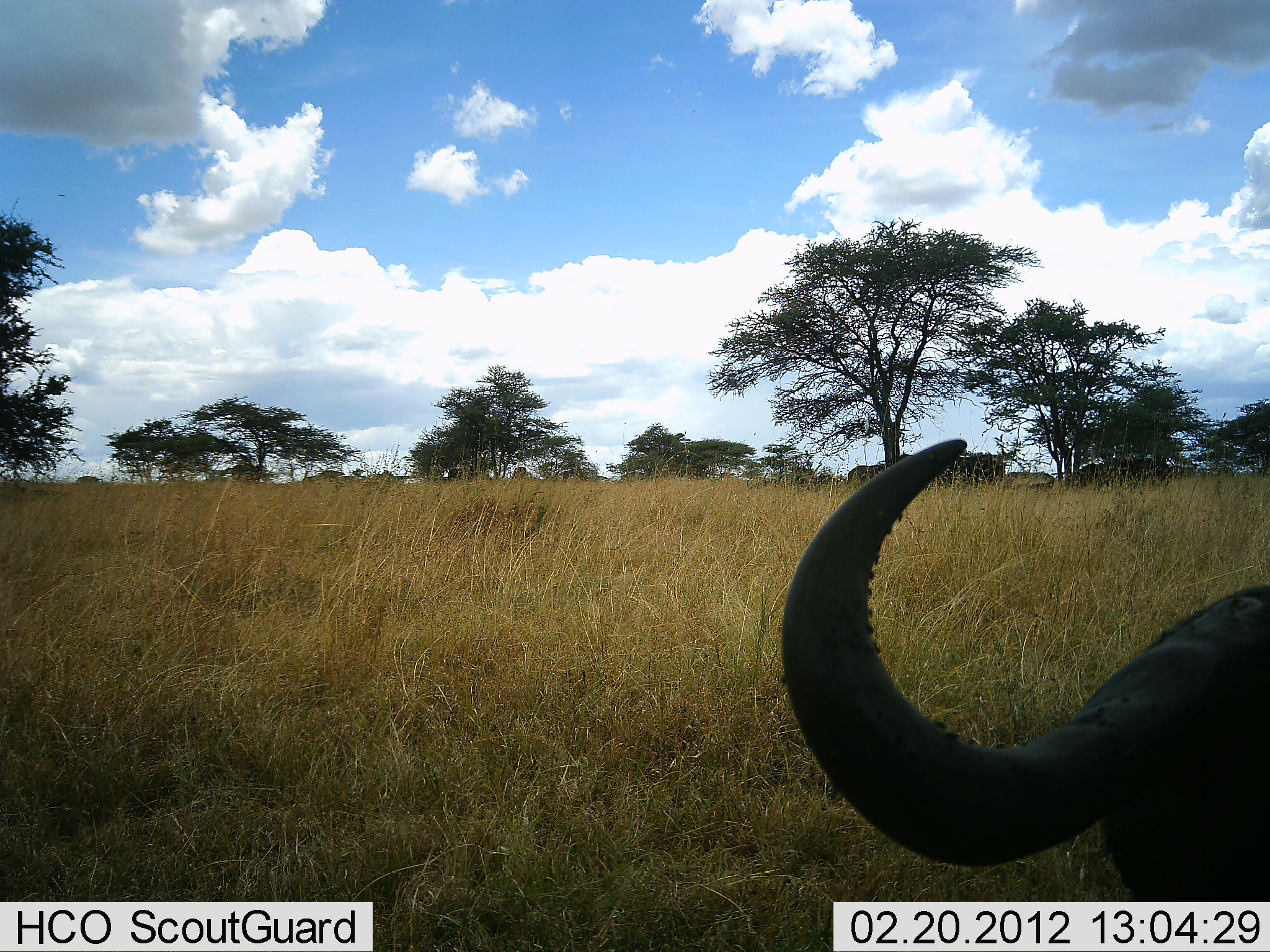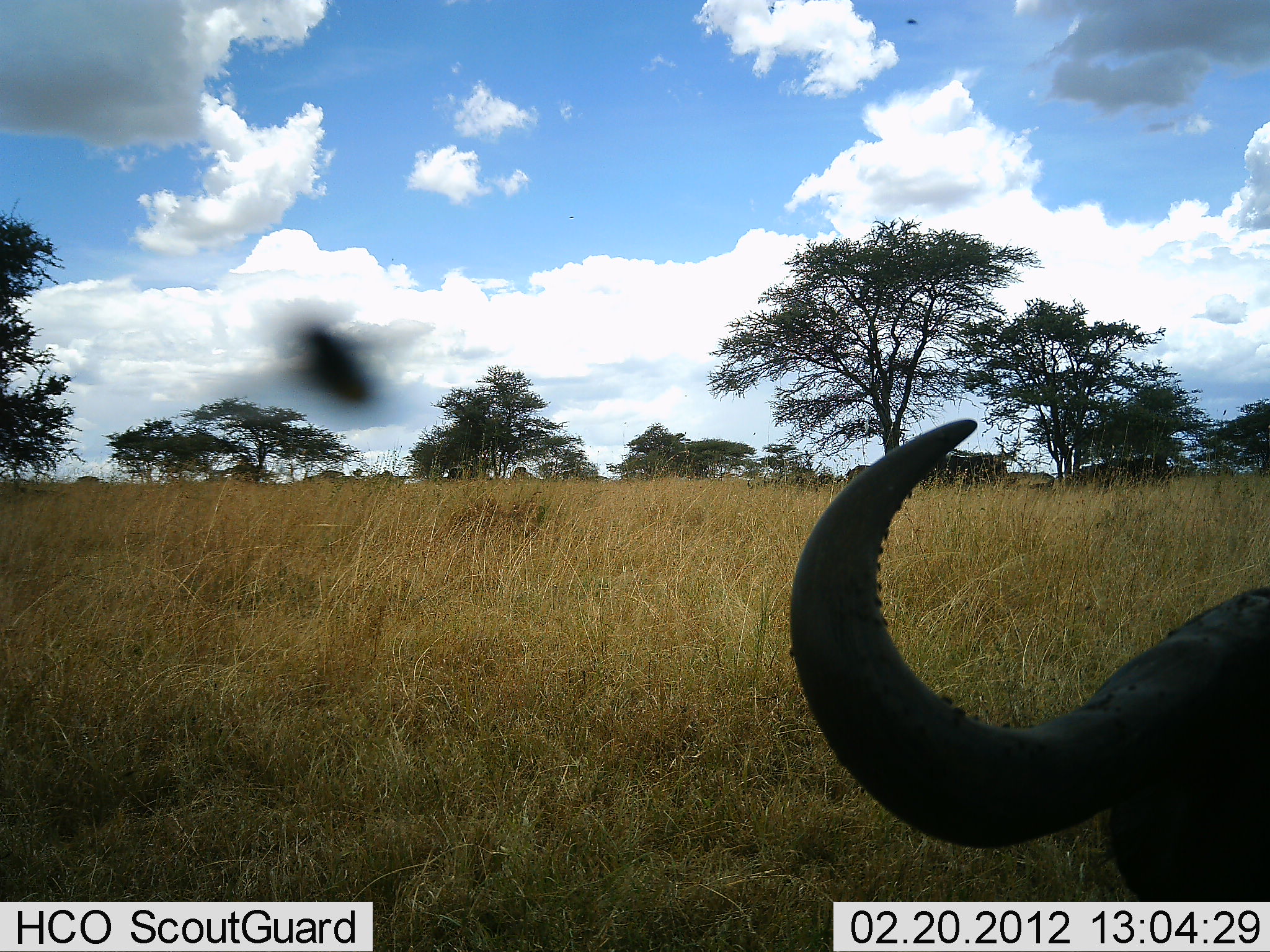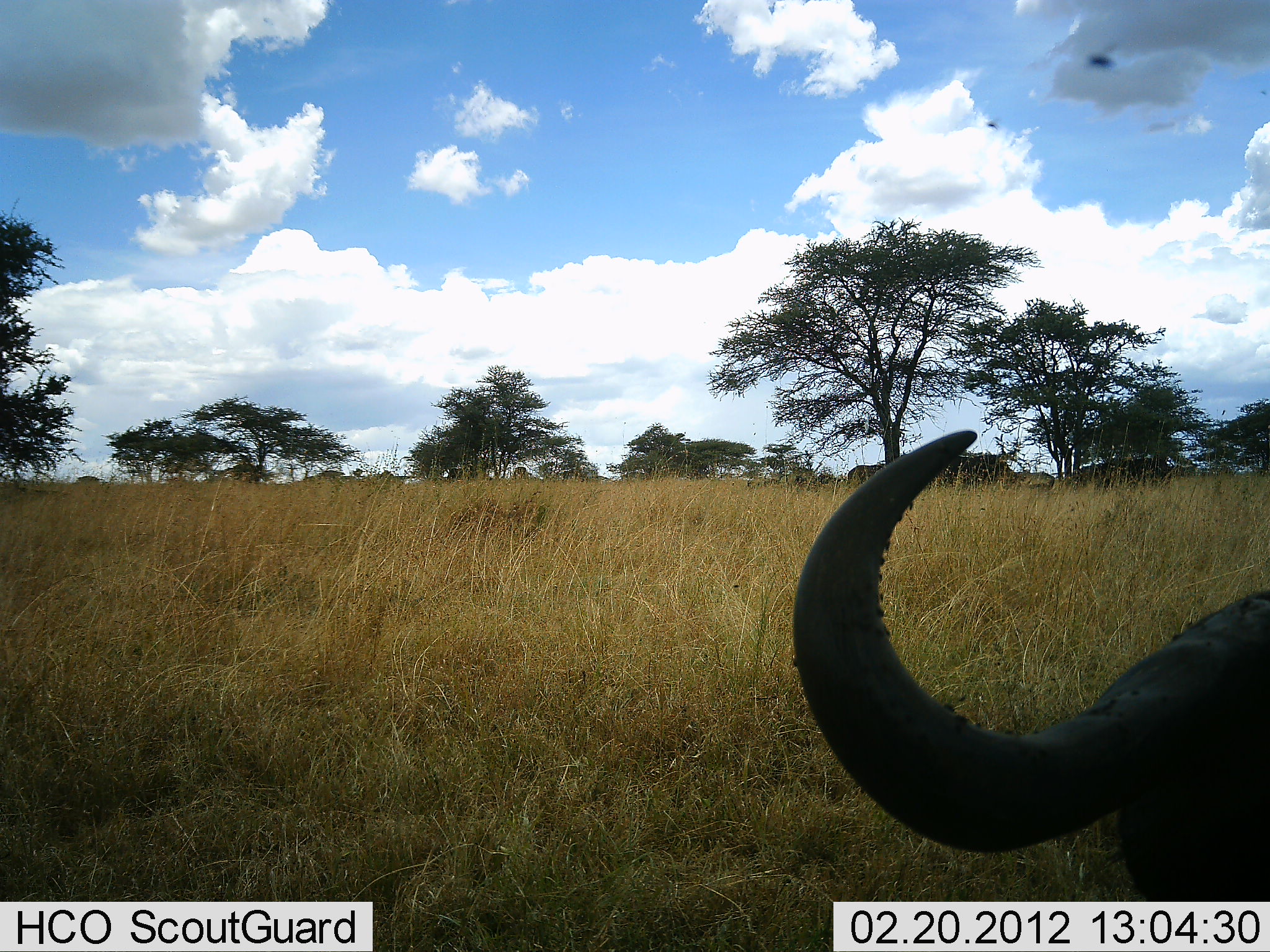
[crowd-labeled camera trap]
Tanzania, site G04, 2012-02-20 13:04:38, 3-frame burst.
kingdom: Animalia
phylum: Chordata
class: Mammalia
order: Artiodactyla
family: Bovidae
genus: Syncerus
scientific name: Syncerus caffer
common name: cape buffalo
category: buffalo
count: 1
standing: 55%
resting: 55%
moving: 0%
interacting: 0%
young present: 0%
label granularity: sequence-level